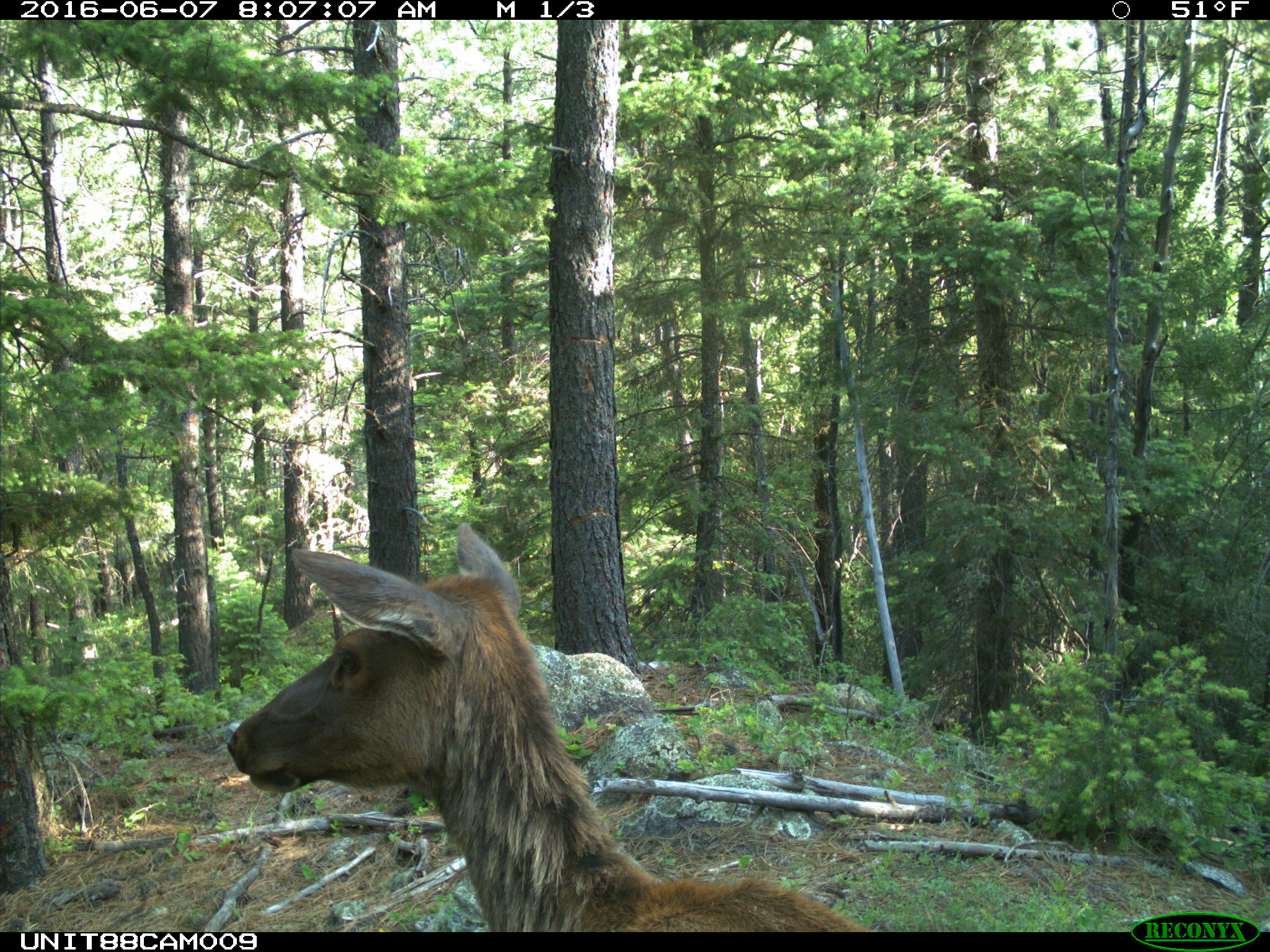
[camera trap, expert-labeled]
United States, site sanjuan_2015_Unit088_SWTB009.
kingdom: Animalia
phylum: Chordata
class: Mammalia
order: Artiodactyla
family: Cervidae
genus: Cervus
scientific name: Cervus elaphus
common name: red deer